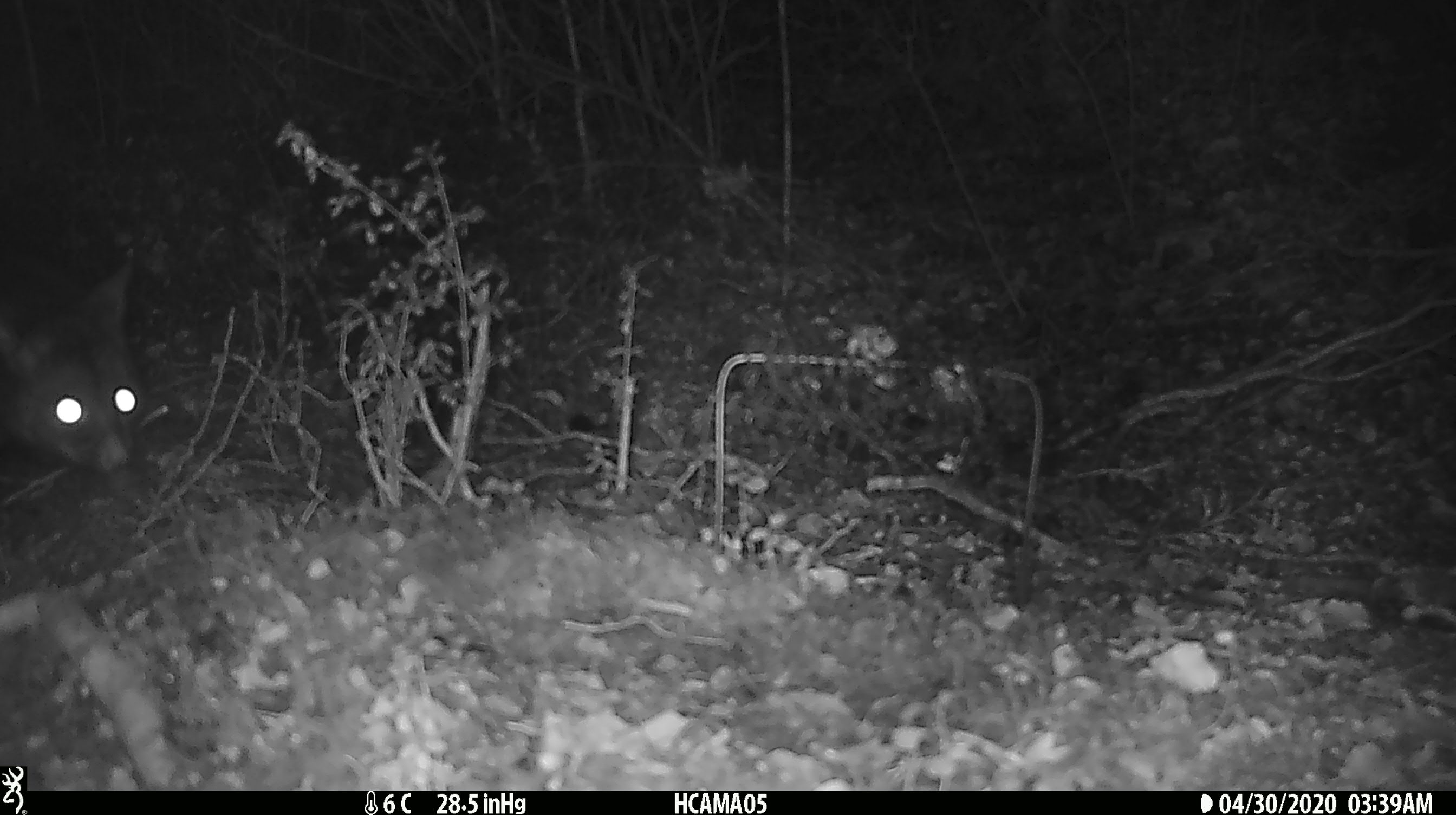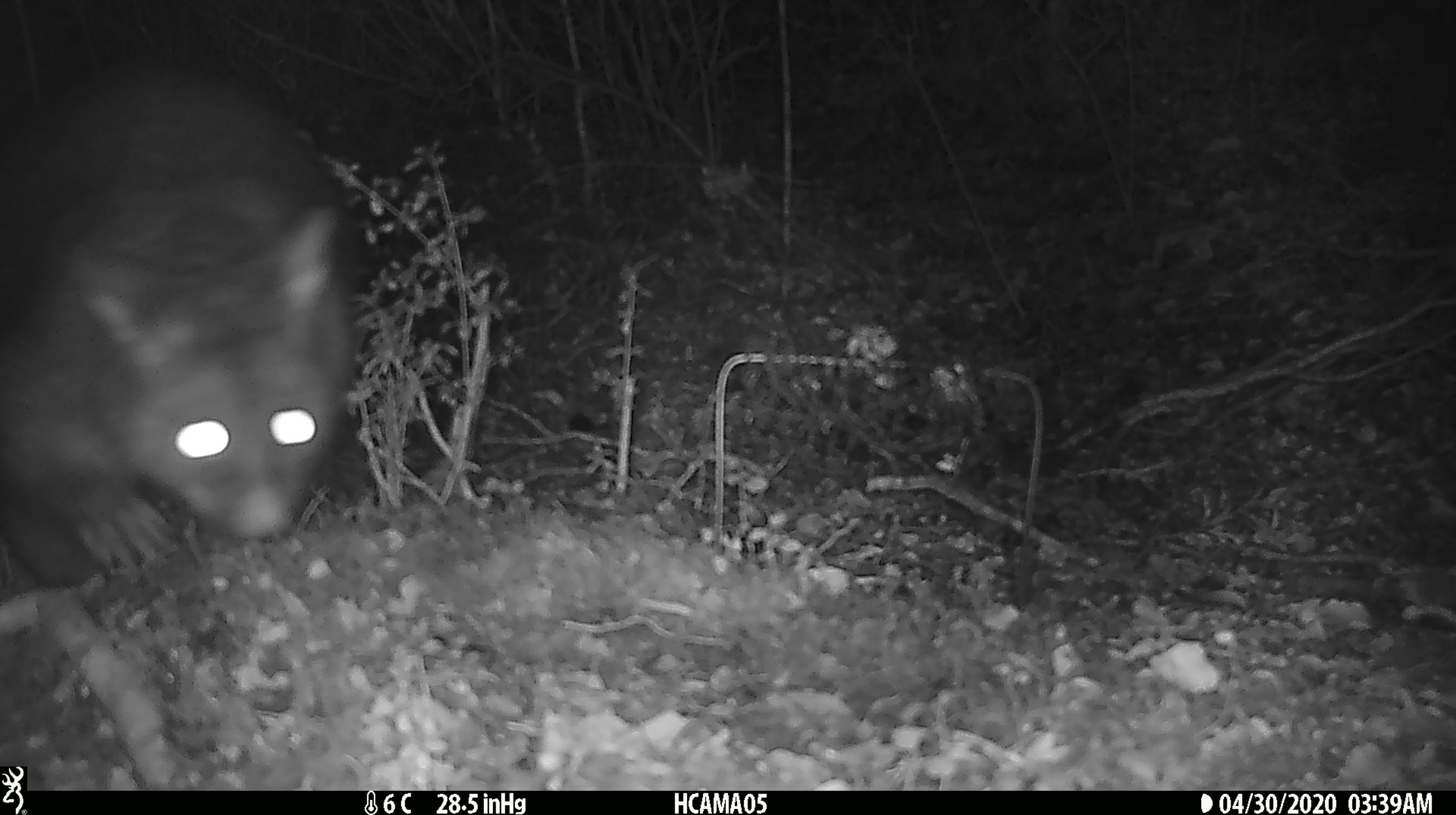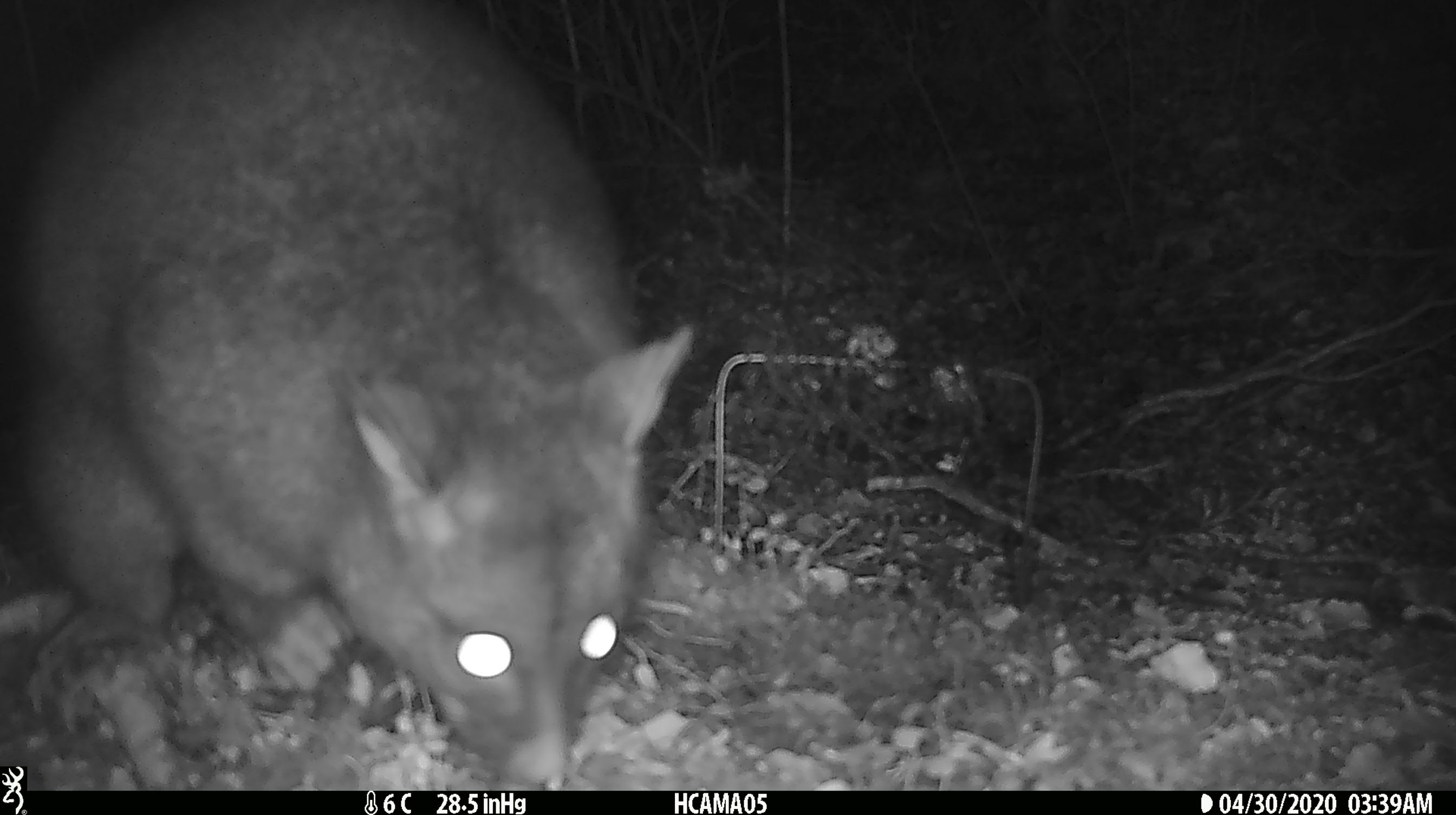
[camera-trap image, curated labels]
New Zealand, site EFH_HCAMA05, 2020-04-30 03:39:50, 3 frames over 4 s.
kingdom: Animalia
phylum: Chordata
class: Mammalia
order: Diprotodontia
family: Phalangeridae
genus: Trichosurus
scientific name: Trichosurus vulpecula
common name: common brushtail possum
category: possum